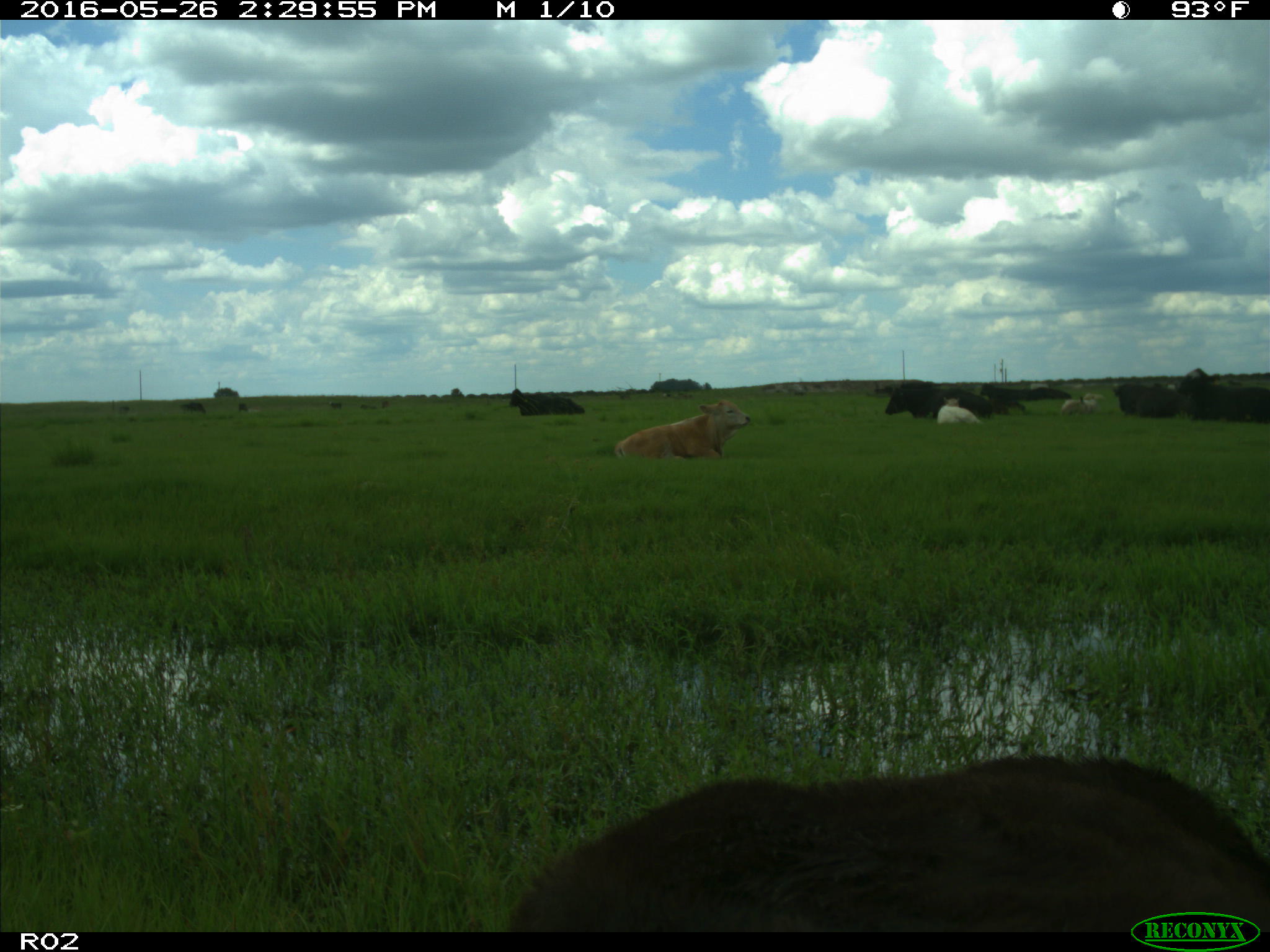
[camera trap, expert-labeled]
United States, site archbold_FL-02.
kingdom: Animalia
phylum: Chordata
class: Mammalia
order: Artiodactyla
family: Bovidae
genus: Bos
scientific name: Bos taurus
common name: domestic cow